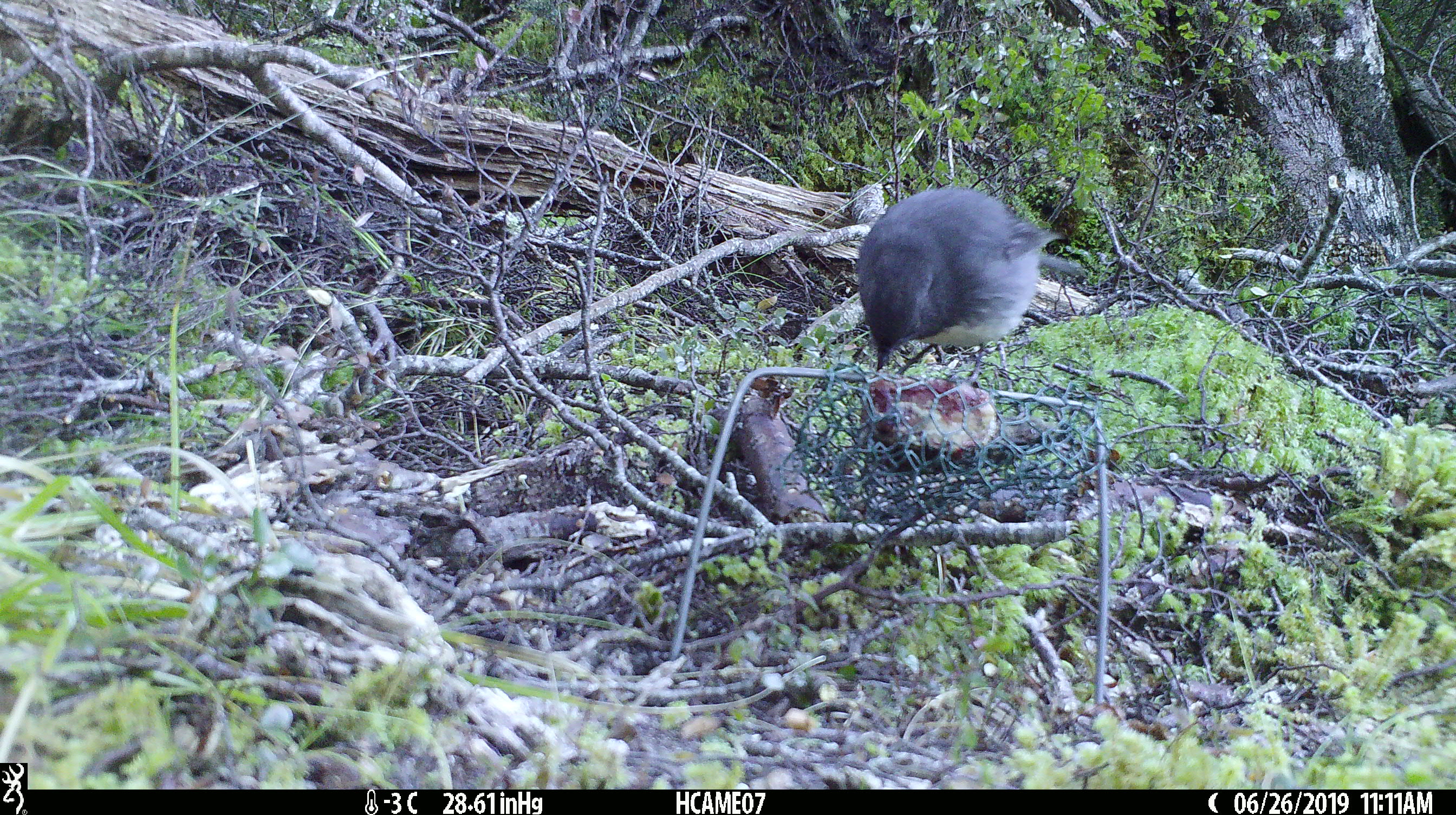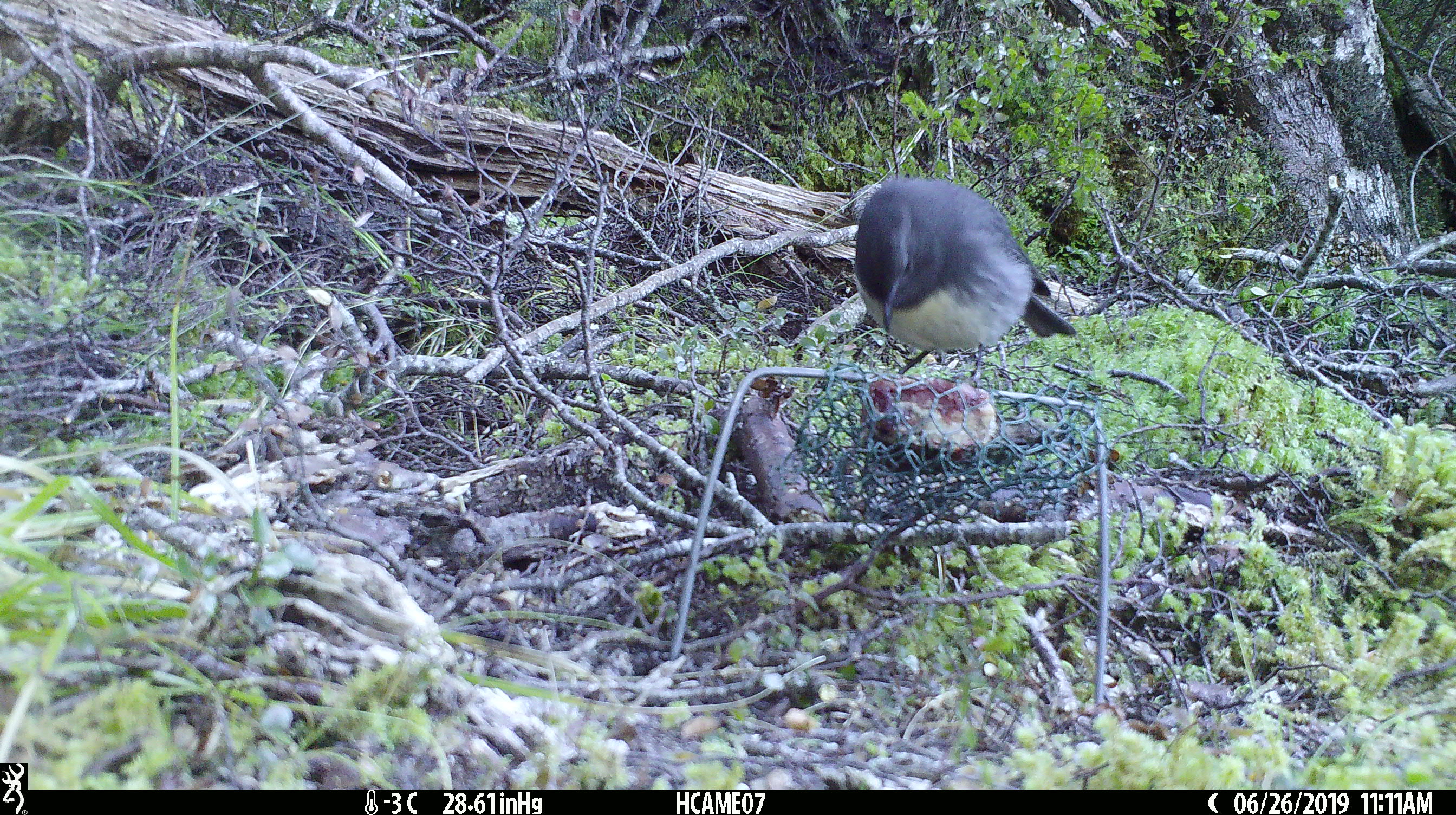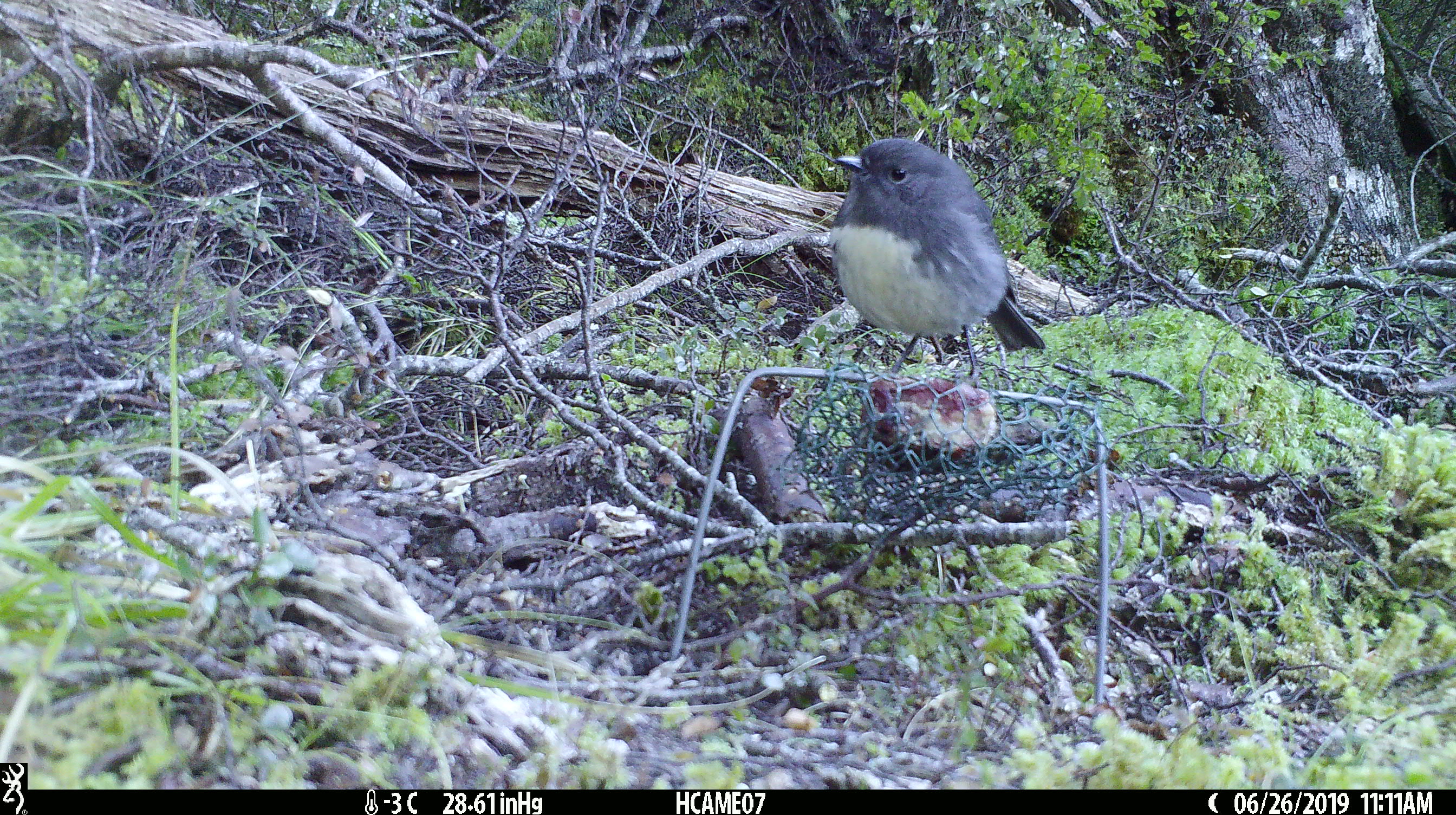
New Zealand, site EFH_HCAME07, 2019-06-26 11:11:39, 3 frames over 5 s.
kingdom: Animalia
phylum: Chordata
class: Aves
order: Passeriformes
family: Petroicidae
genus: Petroica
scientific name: Petroica australis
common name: new zealand robin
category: robin